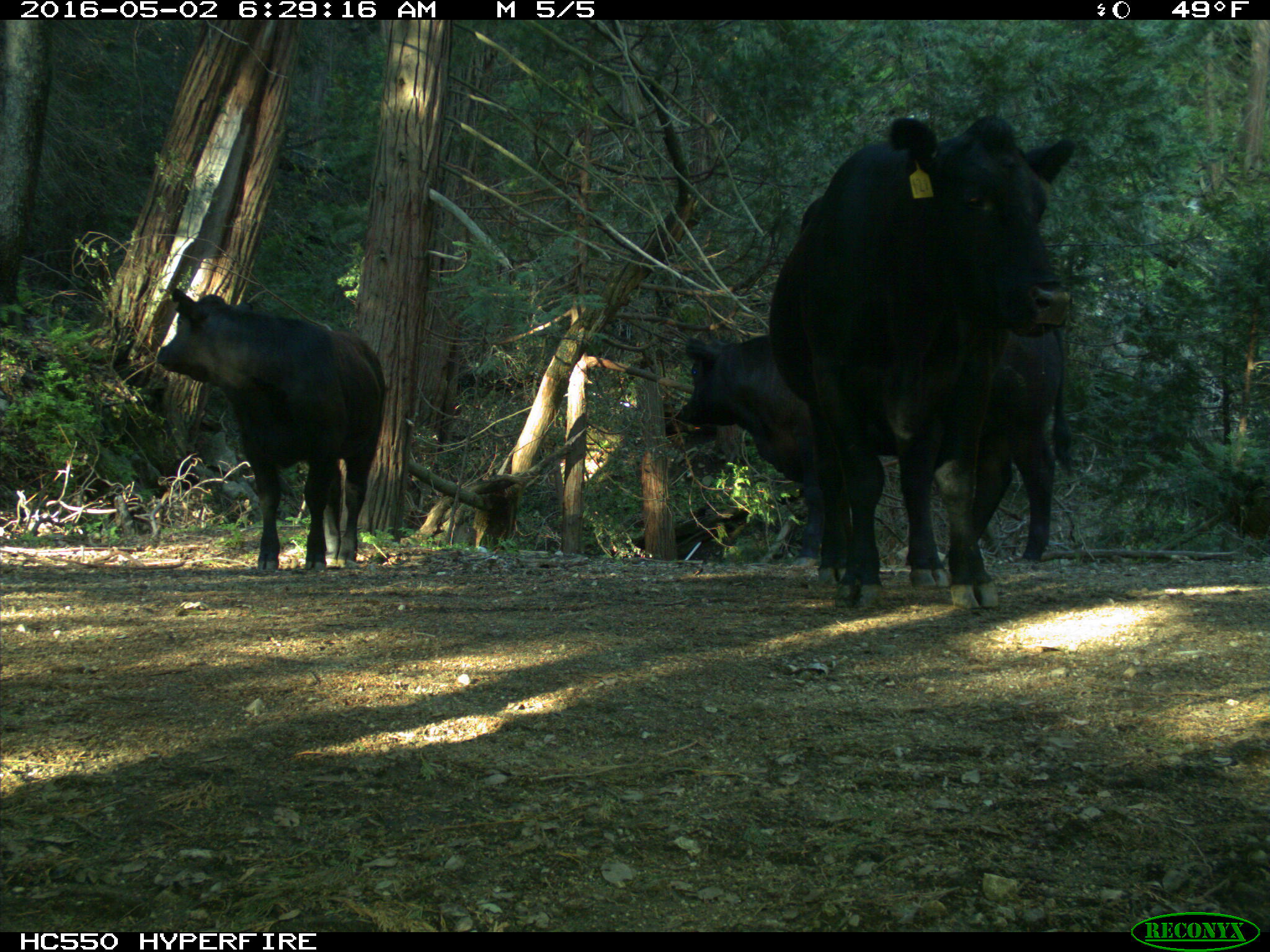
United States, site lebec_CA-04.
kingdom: Animalia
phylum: Chordata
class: Mammalia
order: Artiodactyla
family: Bovidae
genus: Bos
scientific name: Bos taurus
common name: domestic cow